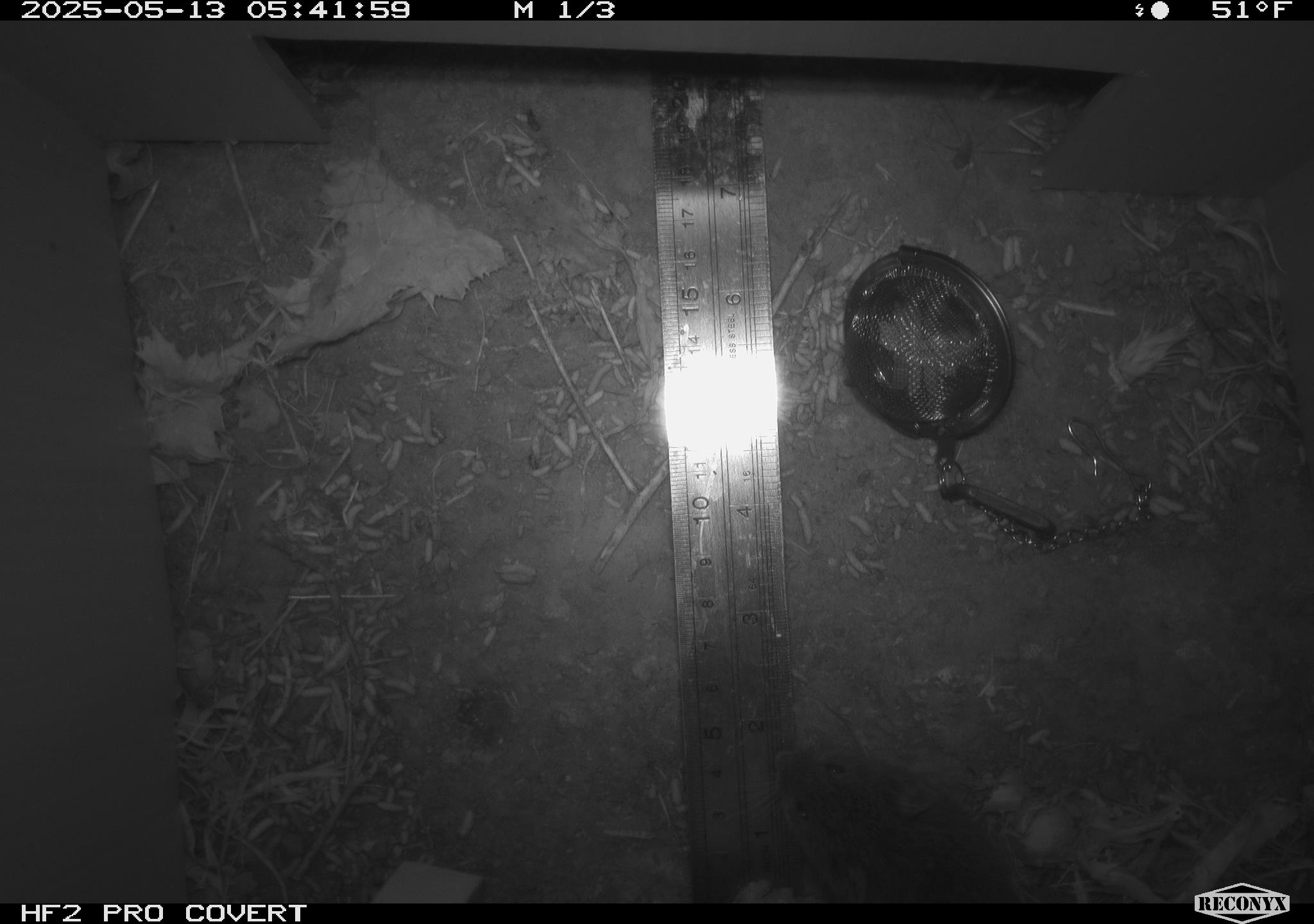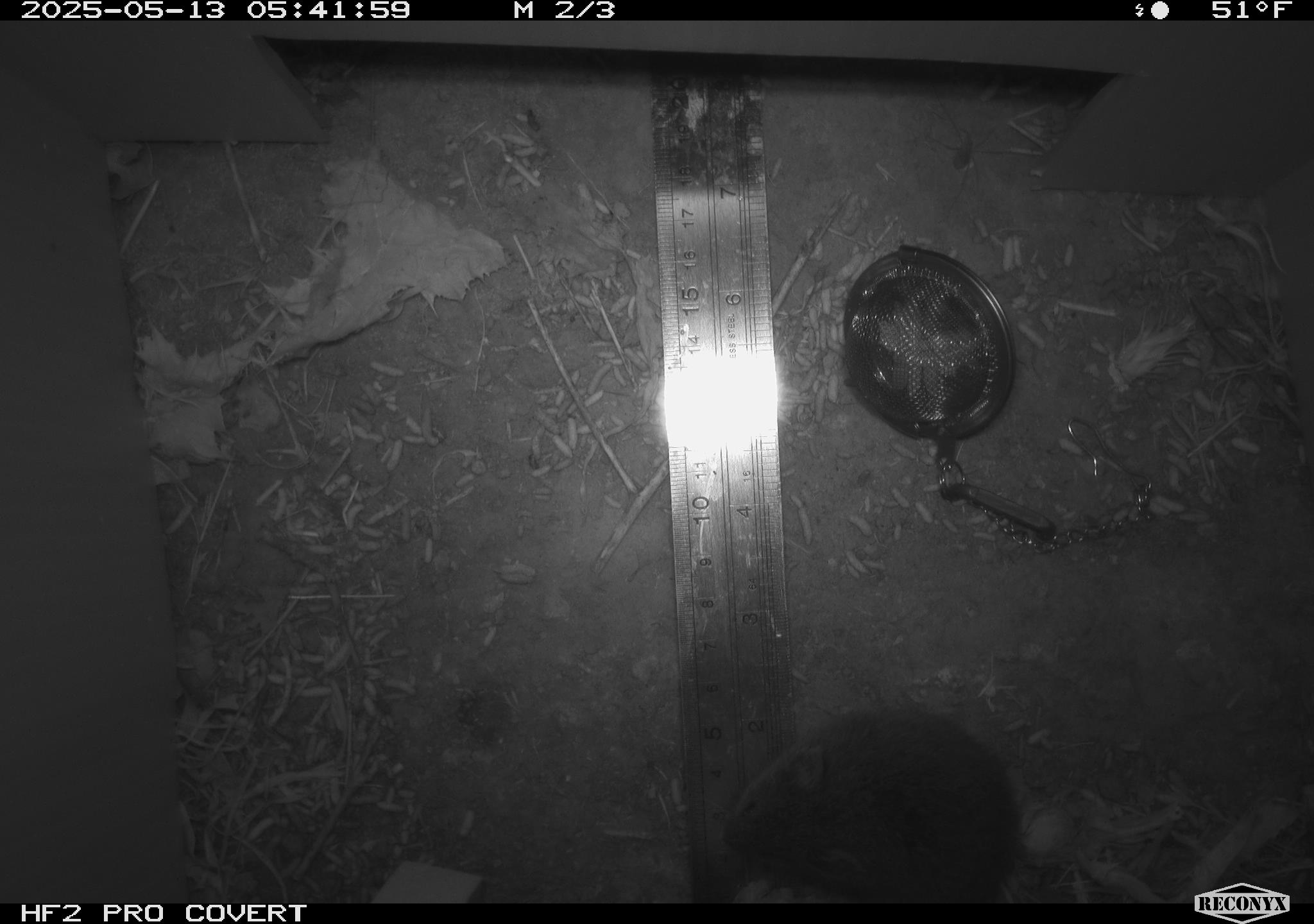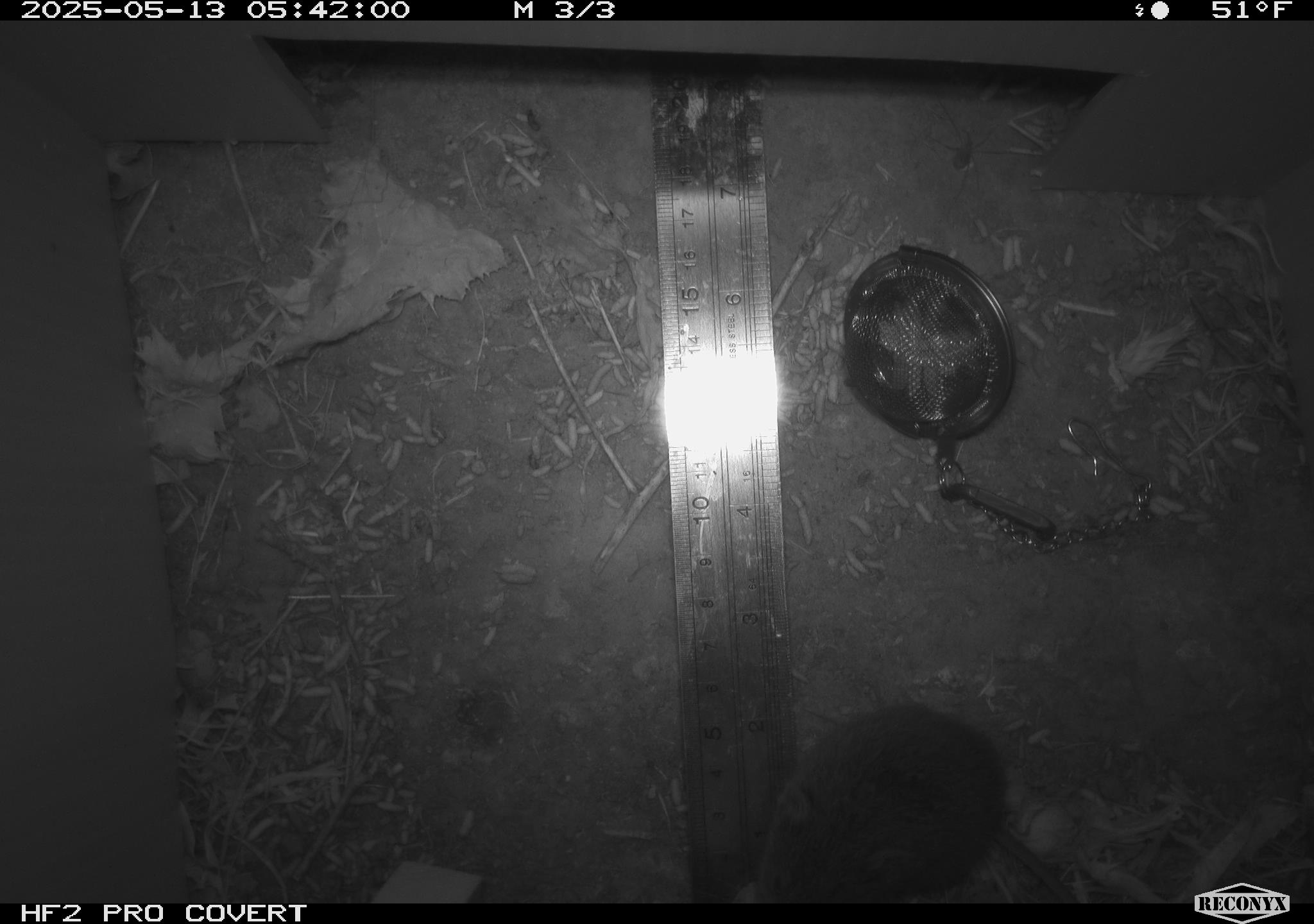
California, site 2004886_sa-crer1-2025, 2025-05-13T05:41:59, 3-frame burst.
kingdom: Animalia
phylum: Chordata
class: Mammalia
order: Rodentia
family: Cricetidae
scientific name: Arvicolinae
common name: voles, lemmings, and muskrats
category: arvicolinae subfamily